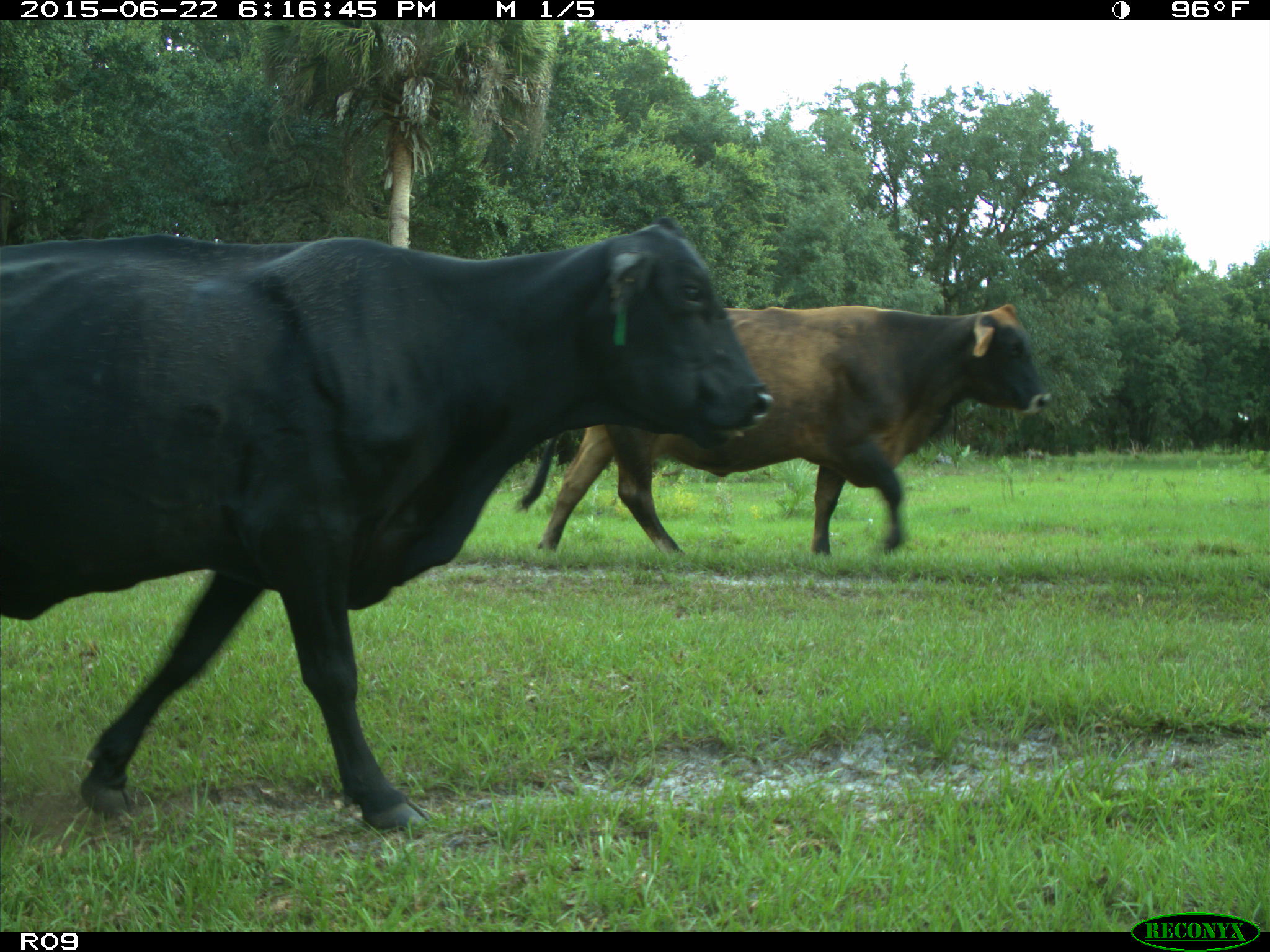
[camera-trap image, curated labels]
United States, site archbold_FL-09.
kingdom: Animalia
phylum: Chordata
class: Mammalia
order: Artiodactyla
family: Bovidae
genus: Bos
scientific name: Bos taurus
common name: domestic cow